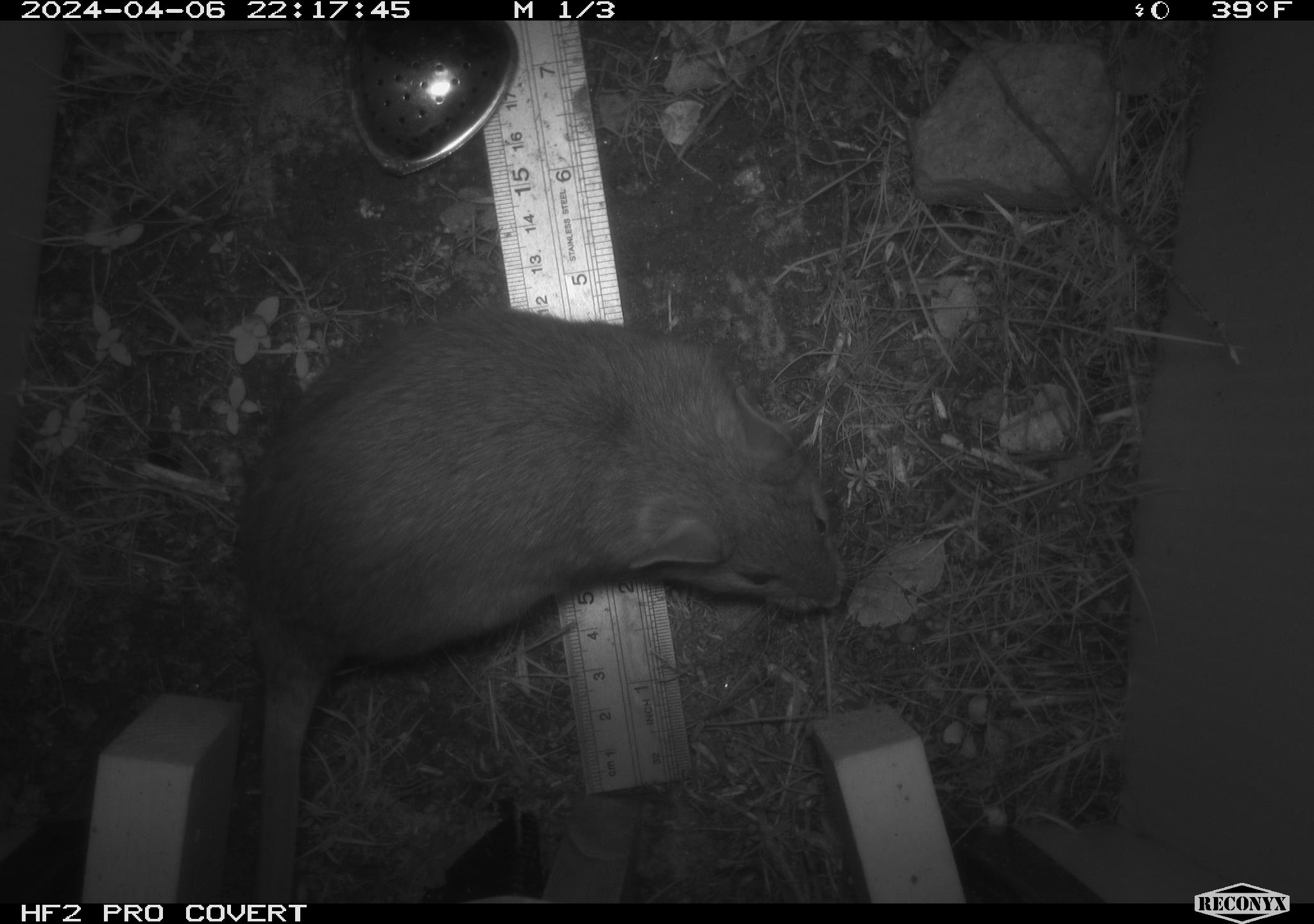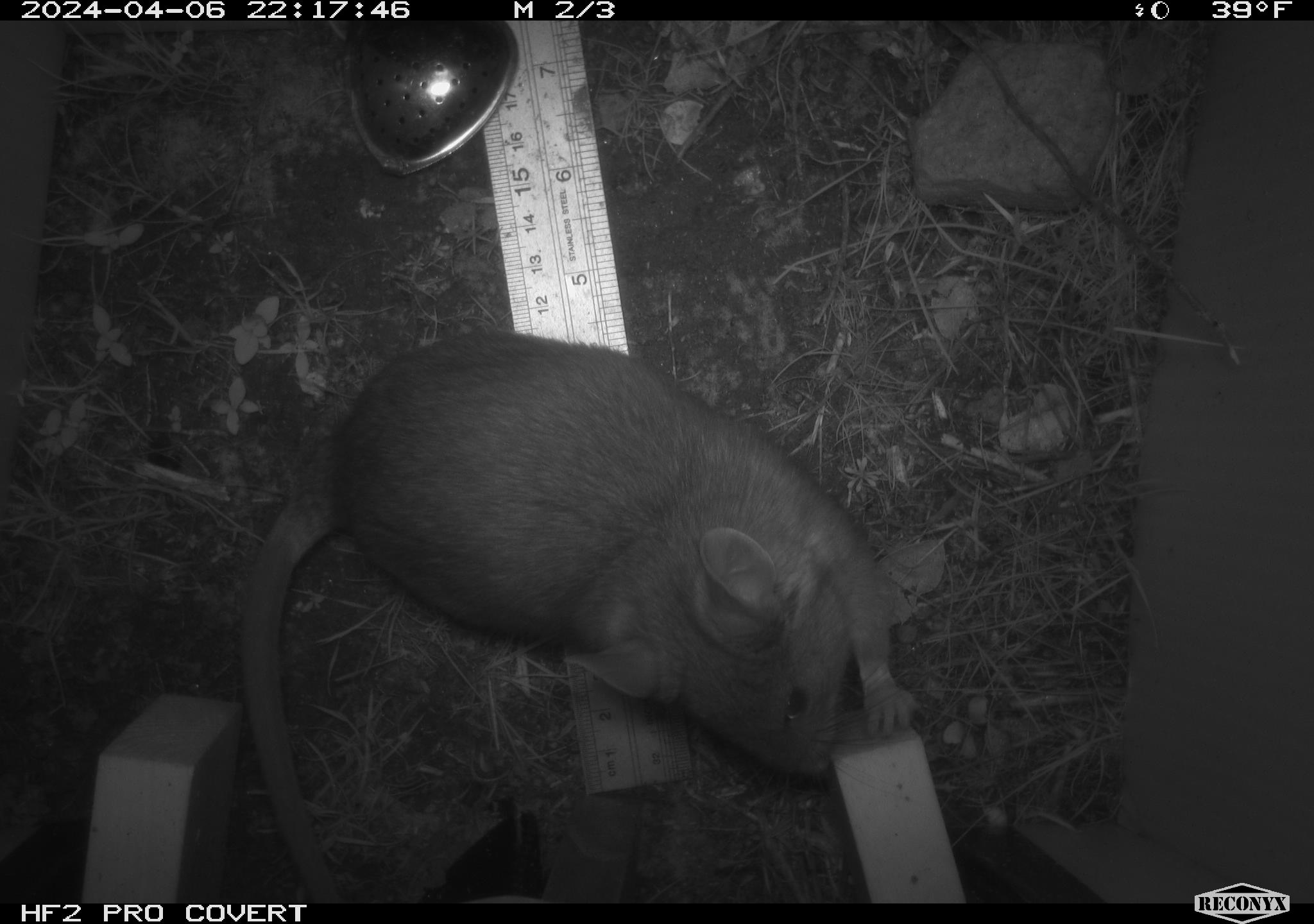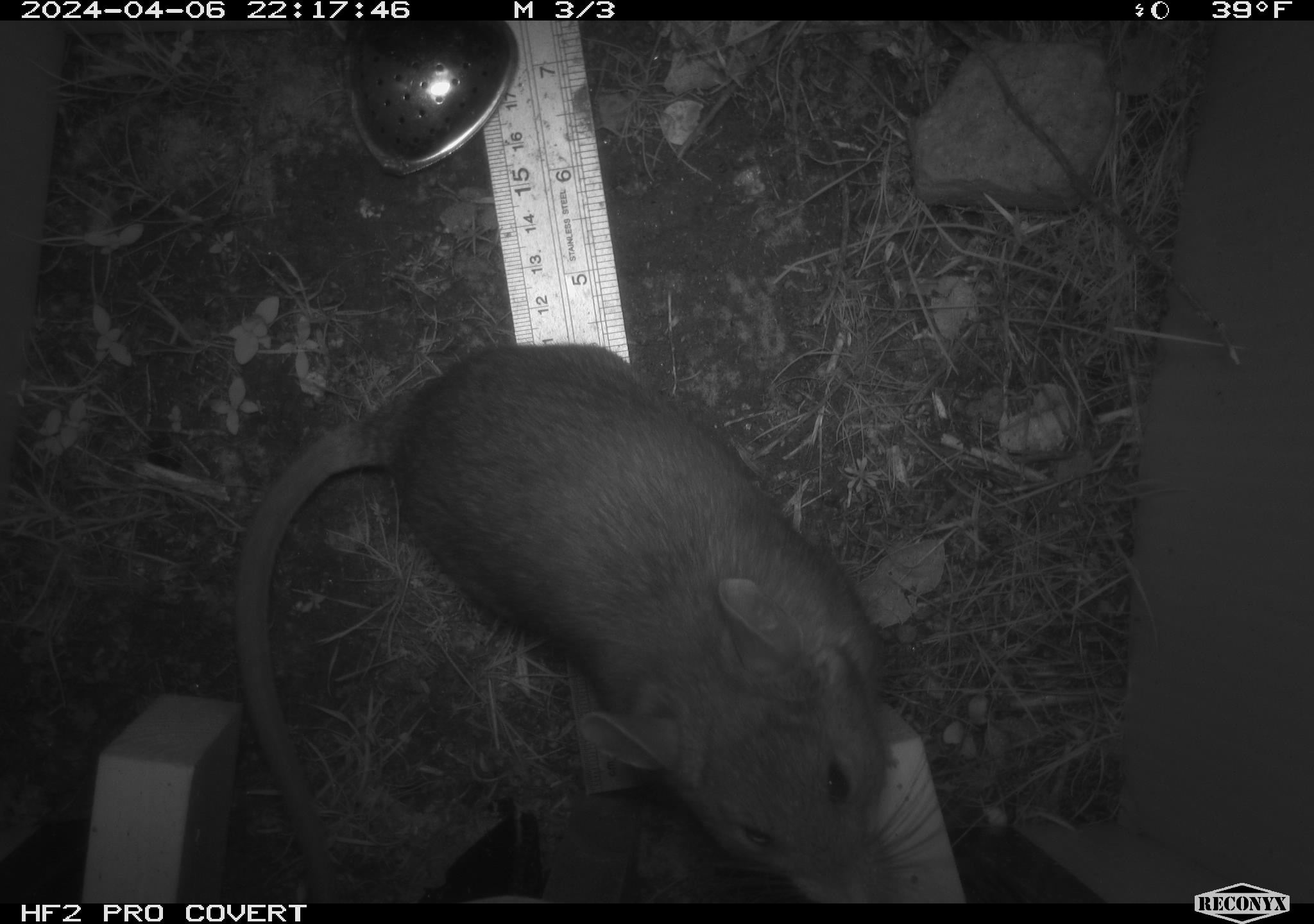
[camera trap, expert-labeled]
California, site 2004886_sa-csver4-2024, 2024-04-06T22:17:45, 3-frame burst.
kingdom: Animalia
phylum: Chordata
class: Mammalia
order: Rodentia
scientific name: Rodentia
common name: woodrat or rat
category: woodrat or rat species